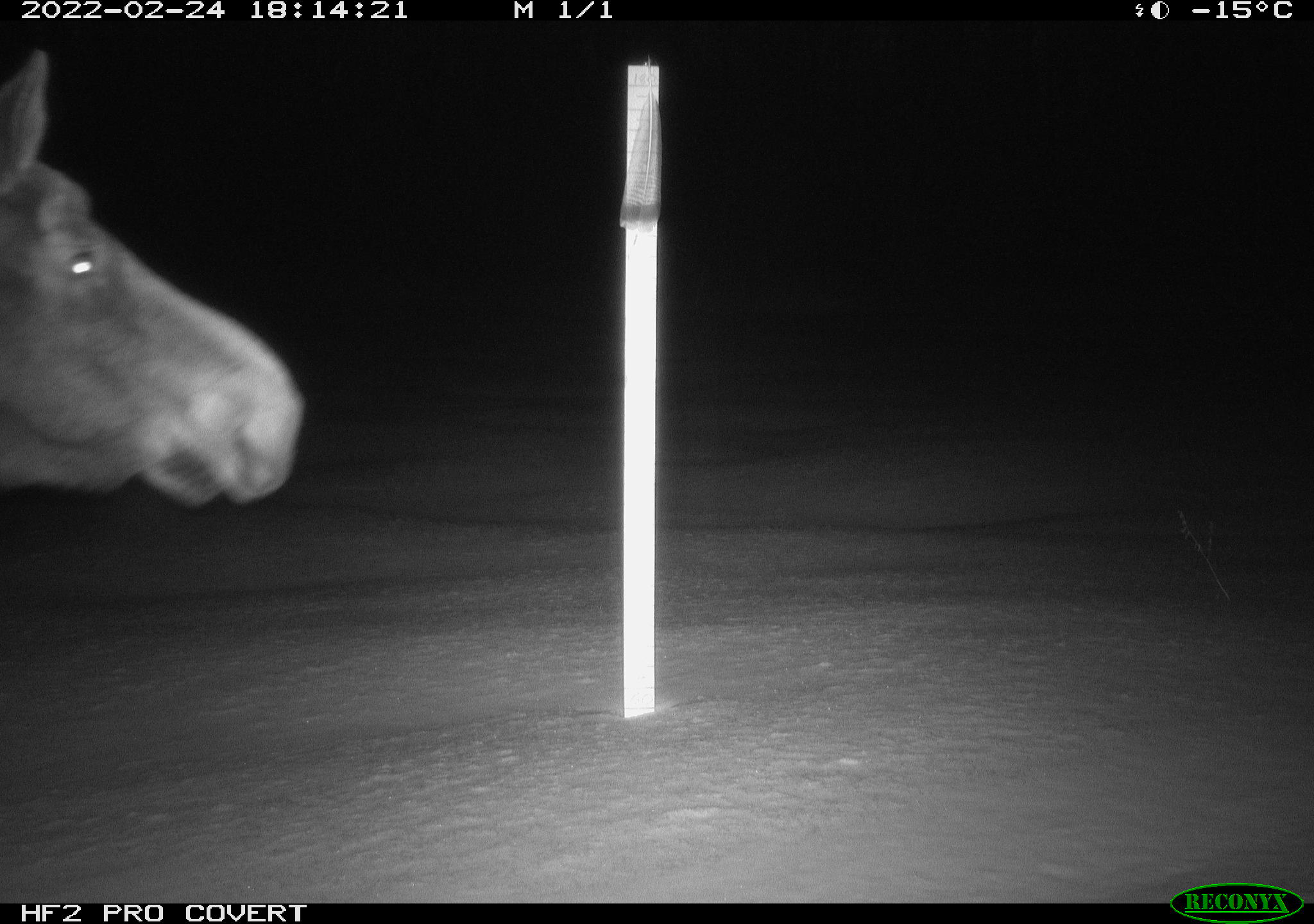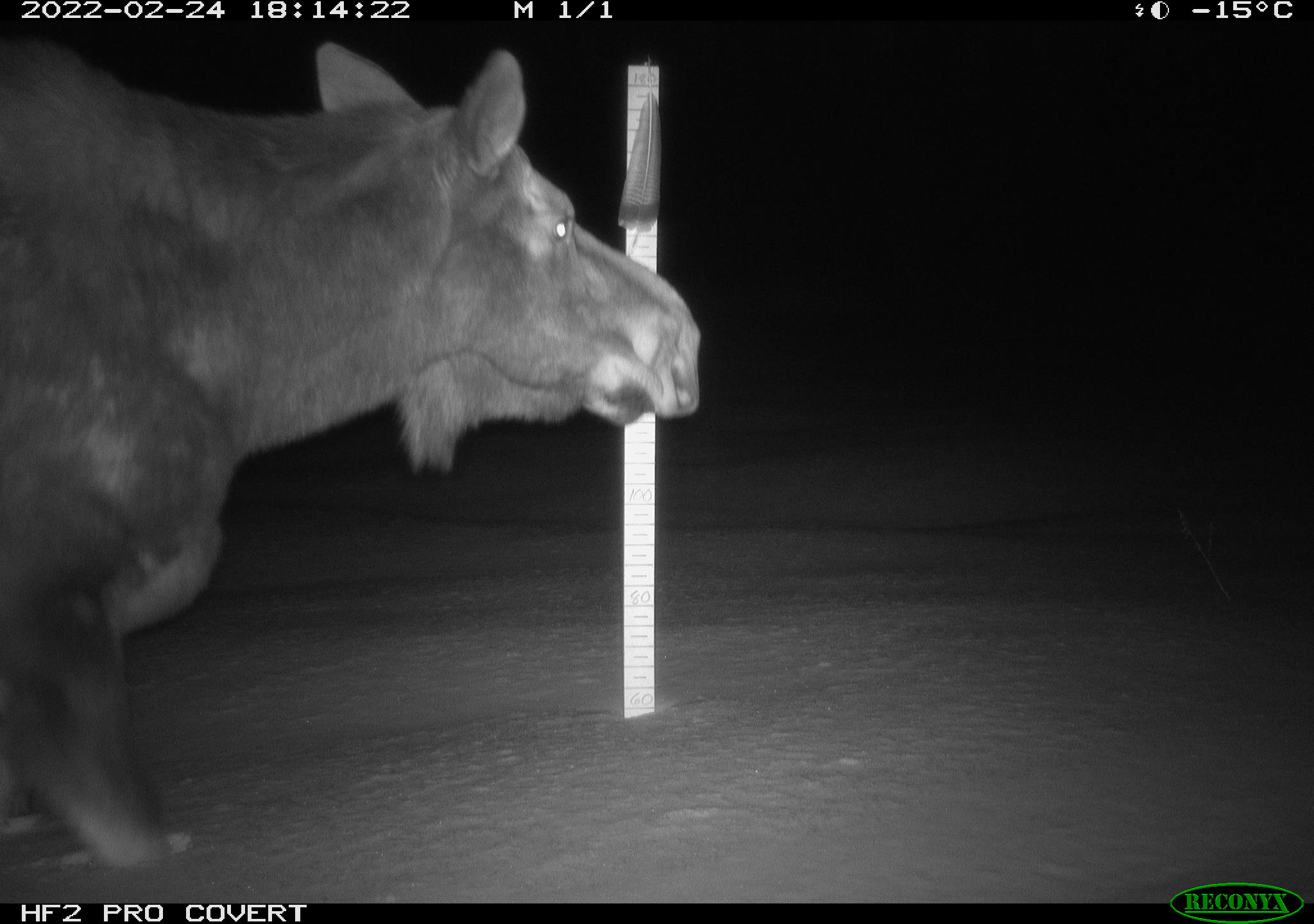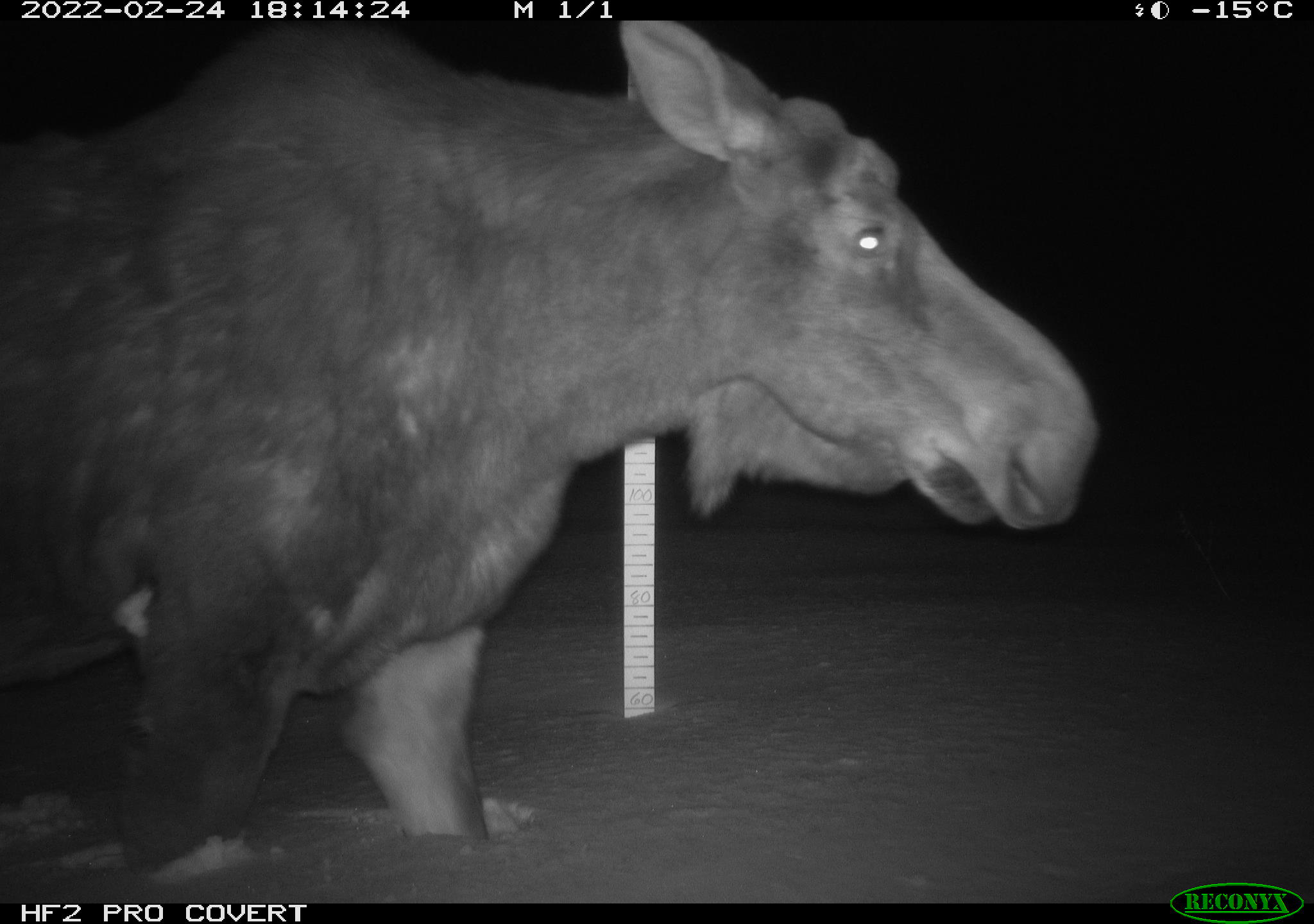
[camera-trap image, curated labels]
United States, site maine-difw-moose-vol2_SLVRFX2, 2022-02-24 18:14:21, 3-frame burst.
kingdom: Animalia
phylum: Chordata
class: Mammalia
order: Artiodactyla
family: Cervidae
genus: Alces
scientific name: Alces alces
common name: moose